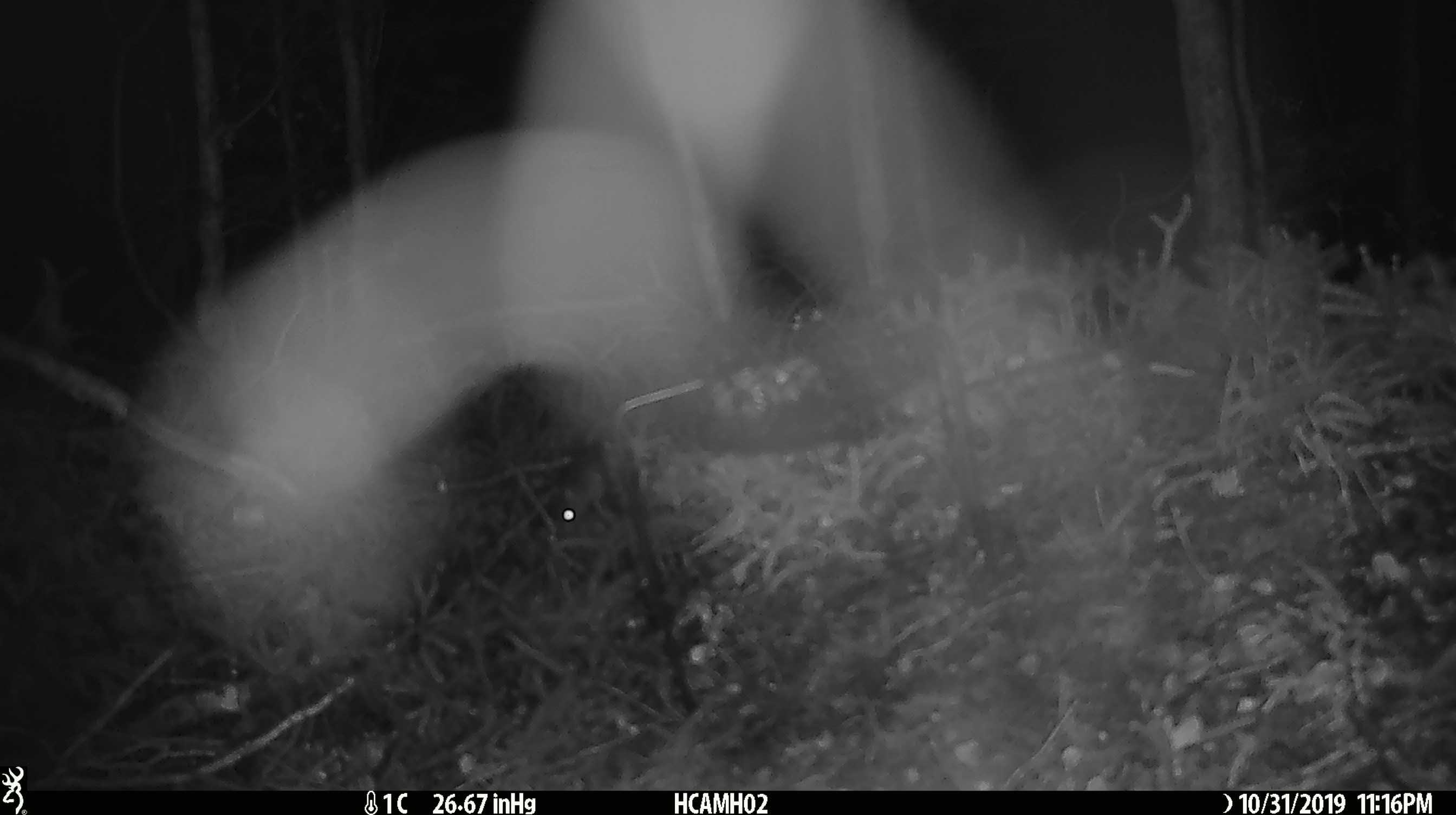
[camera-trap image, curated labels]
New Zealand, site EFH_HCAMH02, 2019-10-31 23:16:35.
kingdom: Animalia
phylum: Chordata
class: Mammalia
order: Rodentia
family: Muridae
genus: Mus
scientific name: Mus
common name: mouse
Mouse (Mus).